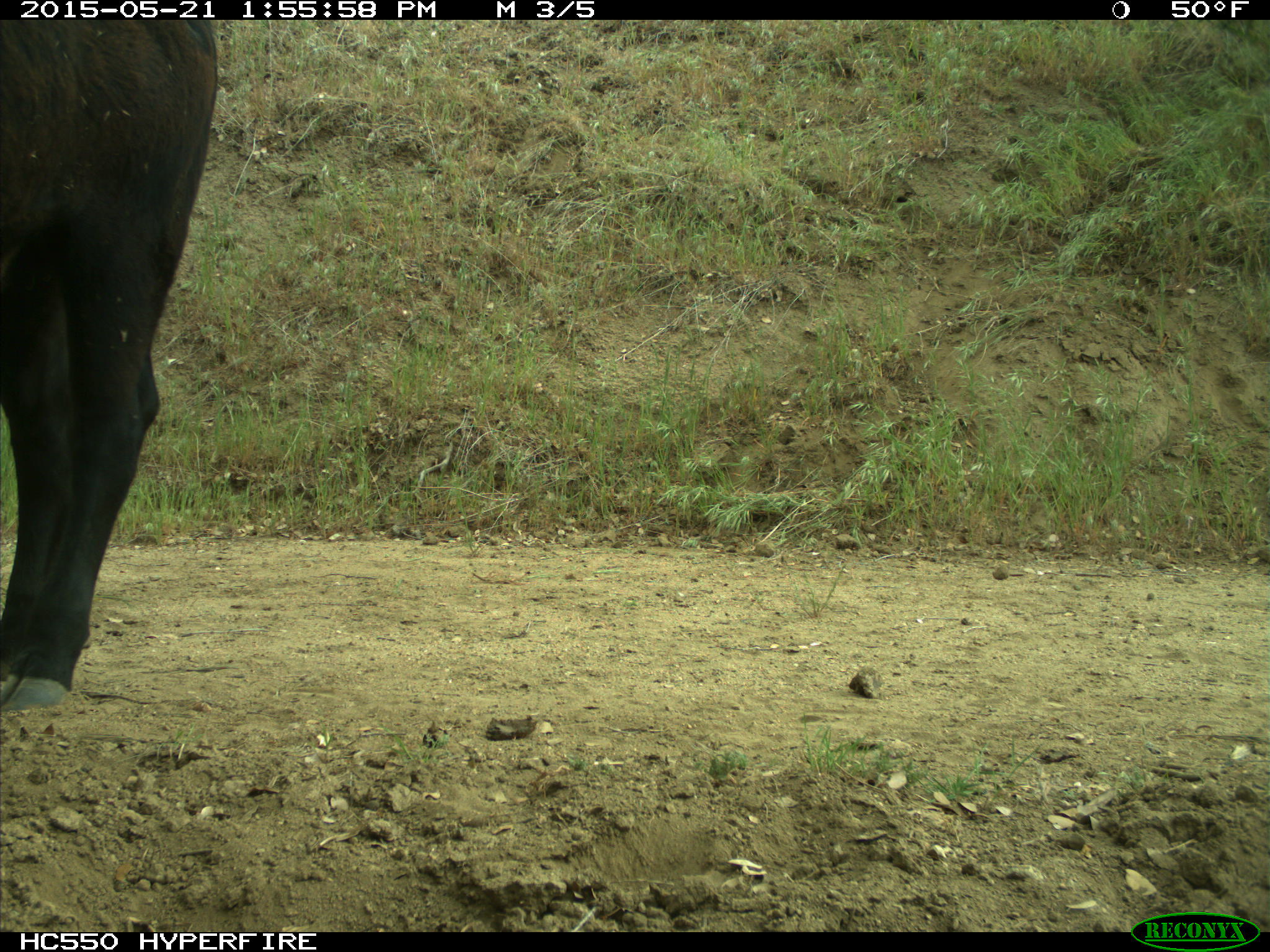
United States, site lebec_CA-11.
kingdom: Animalia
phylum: Chordata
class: Mammalia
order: Artiodactyla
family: Bovidae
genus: Bos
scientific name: Bos taurus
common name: domestic cow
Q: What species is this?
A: Bos taurus (domestic cow).